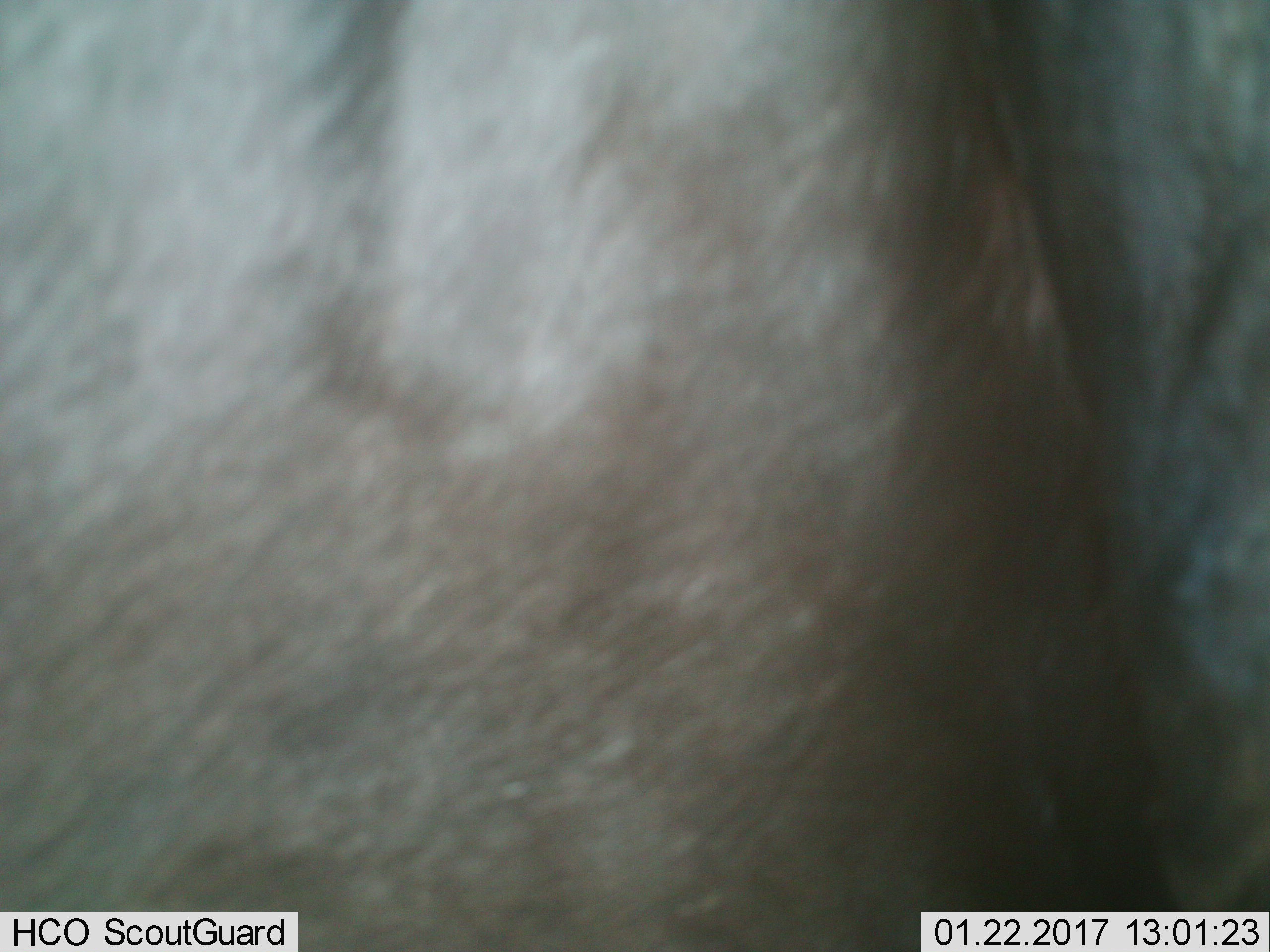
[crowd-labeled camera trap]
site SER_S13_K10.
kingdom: Animalia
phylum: Chordata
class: Mammalia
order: Artiodactyla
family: Bovidae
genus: Connochaetes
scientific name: Connochaetes taurinus taurinus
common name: blue wildebeest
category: wildebeestblue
Wildebeestblue (blue wildebeest) (Connochaetes taurinus taurinus), count 1. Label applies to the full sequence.